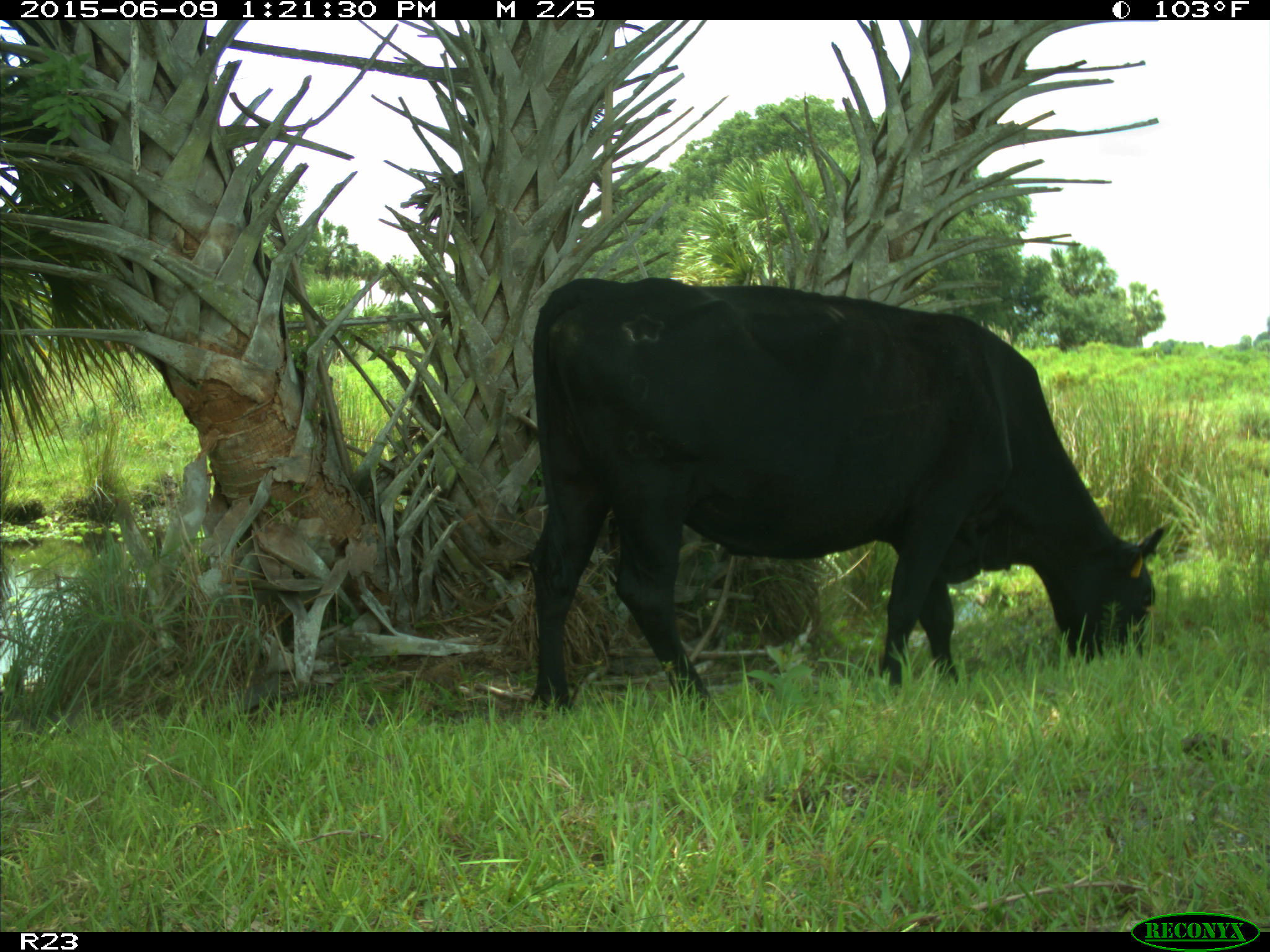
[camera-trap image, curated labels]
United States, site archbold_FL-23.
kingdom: Animalia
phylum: Chordata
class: Mammalia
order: Artiodactyla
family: Bovidae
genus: Bos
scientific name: Bos taurus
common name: domestic cow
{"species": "Bos taurus (domestic cow)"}